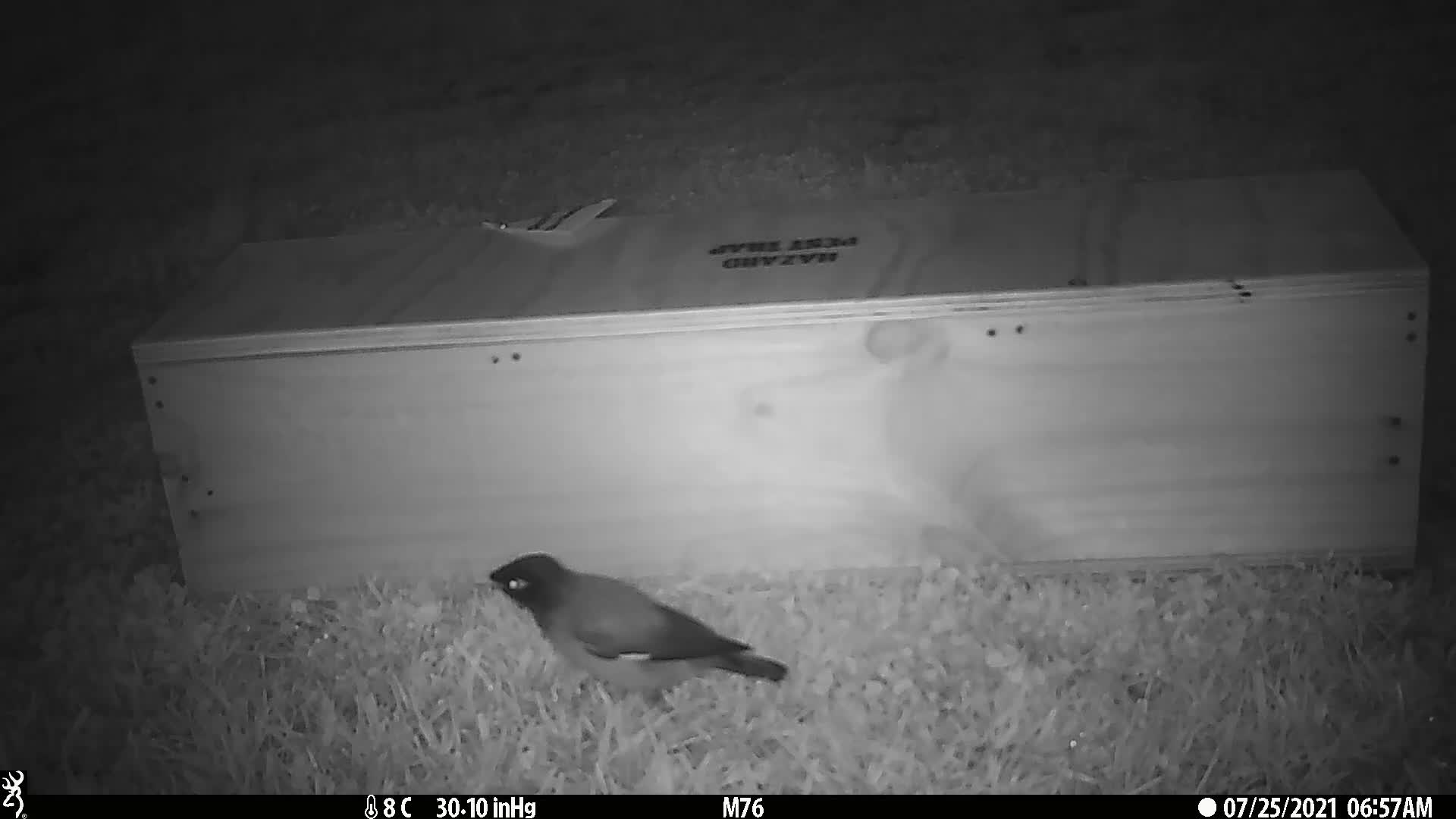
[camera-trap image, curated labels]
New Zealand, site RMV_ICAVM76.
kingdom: Animalia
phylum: Chordata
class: Aves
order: Passeriformes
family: Sturnidae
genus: Acridotheres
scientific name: Acridotheres tristis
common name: common myna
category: myna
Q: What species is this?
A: Myna (common myna) (Acridotheres tristis).